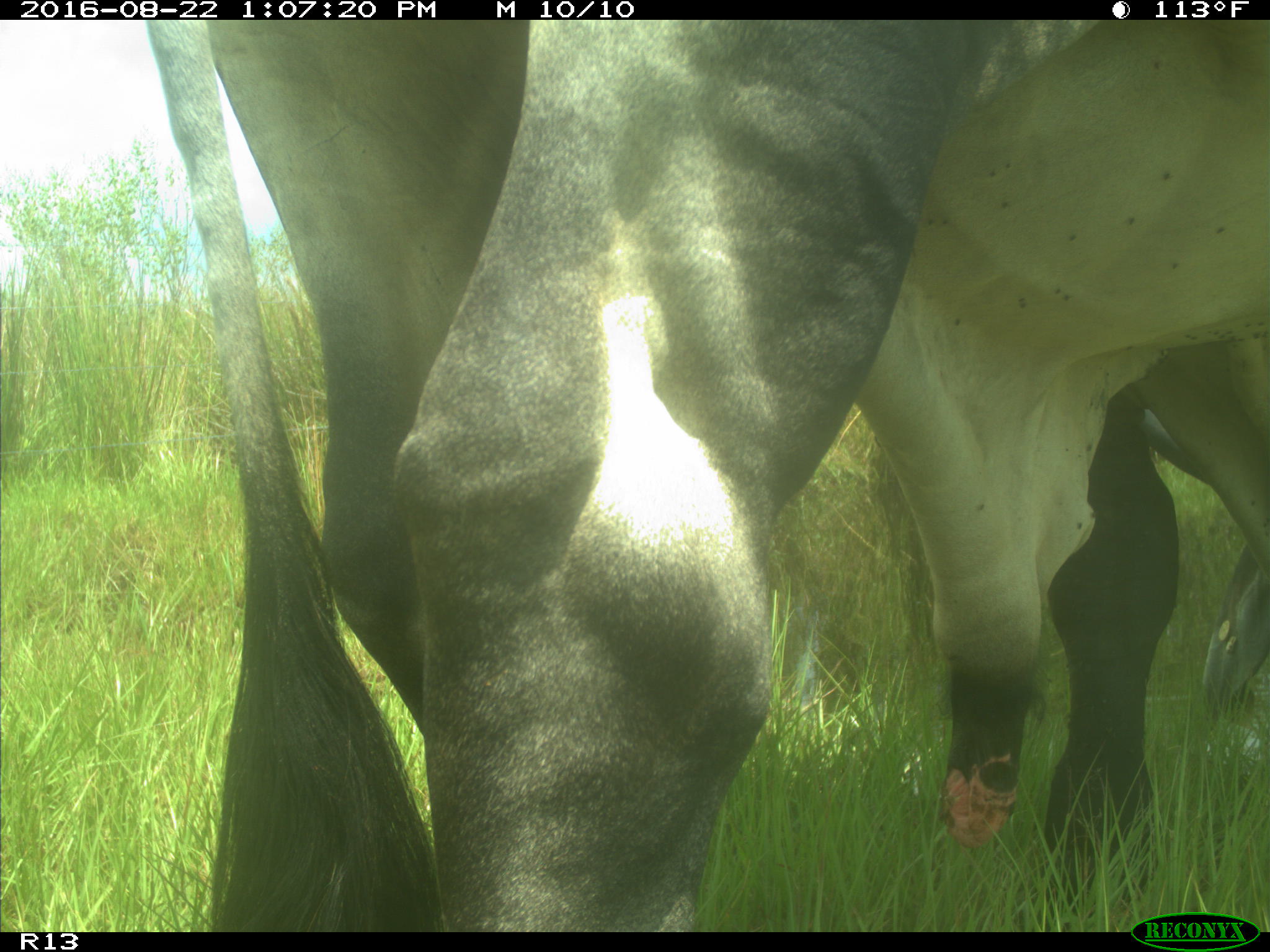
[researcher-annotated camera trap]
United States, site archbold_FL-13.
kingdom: Animalia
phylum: Chordata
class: Mammalia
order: Artiodactyla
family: Bovidae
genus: Bos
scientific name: Bos taurus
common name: domestic cow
Bos taurus (domestic cow).